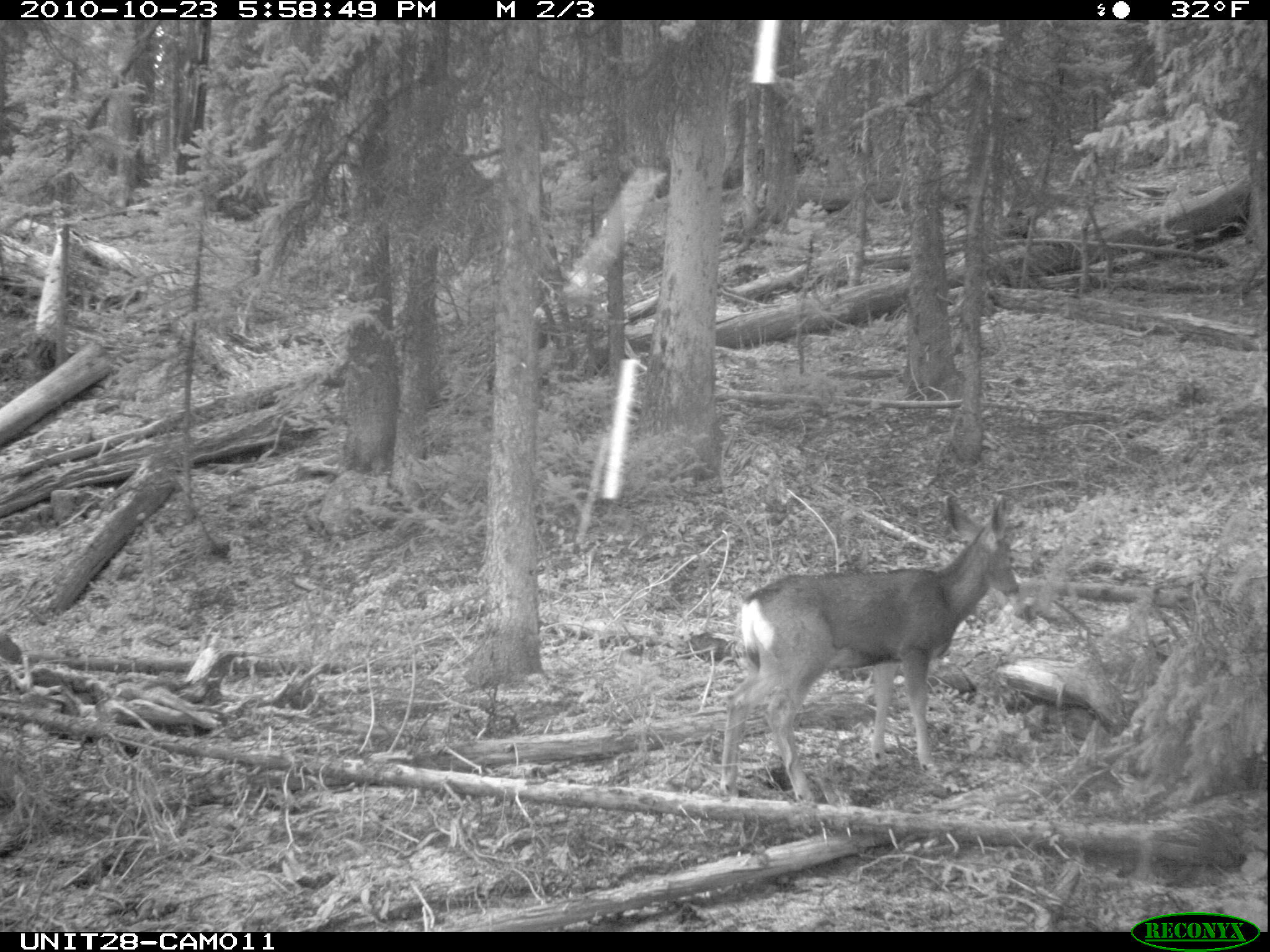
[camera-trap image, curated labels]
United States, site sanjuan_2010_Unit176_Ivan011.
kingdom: Animalia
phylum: Chordata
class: Mammalia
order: Artiodactyla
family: Cervidae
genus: Odocoileus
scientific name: Odocoileus hemionus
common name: mule deer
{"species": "Odocoileus hemionus (mule deer)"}